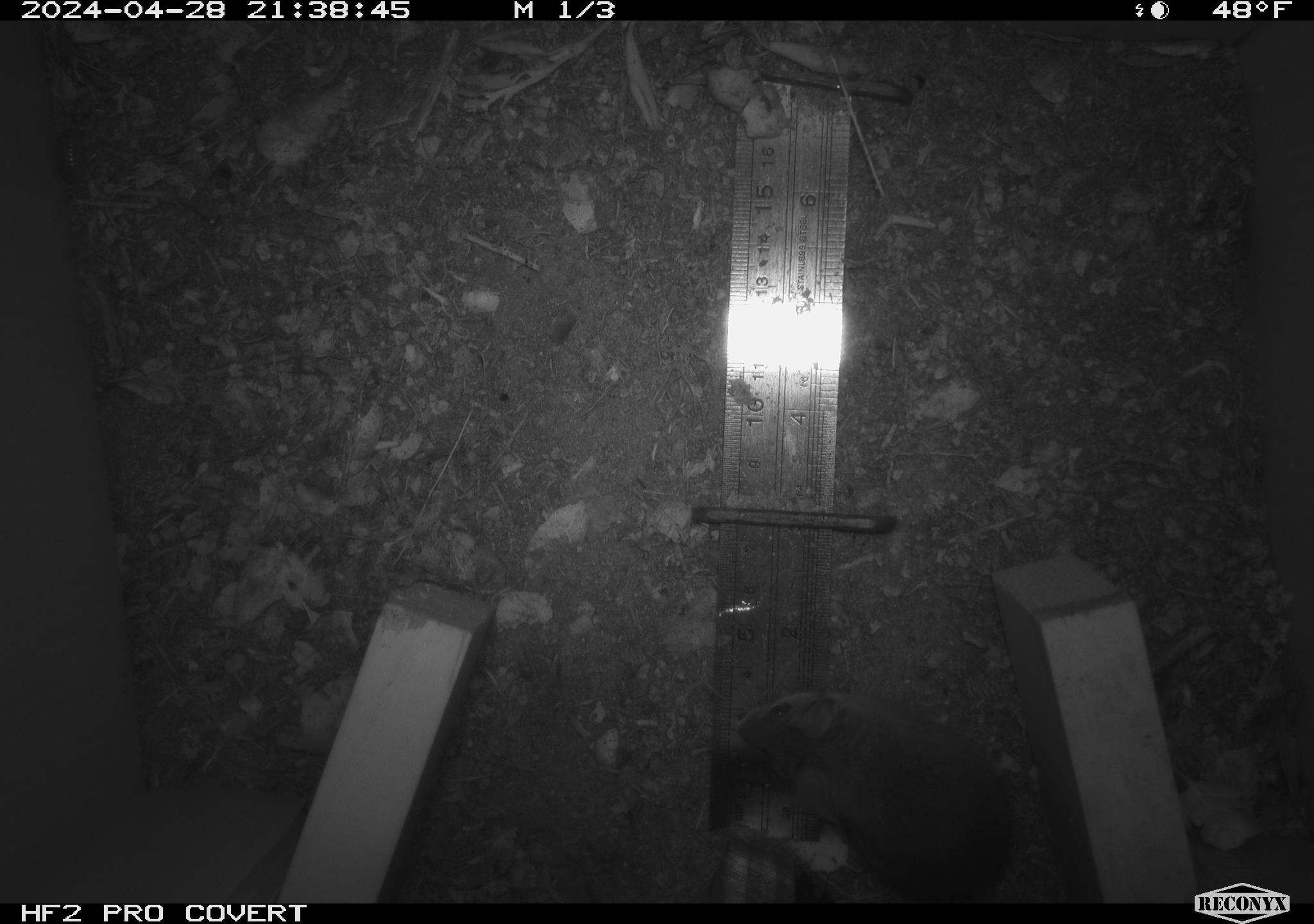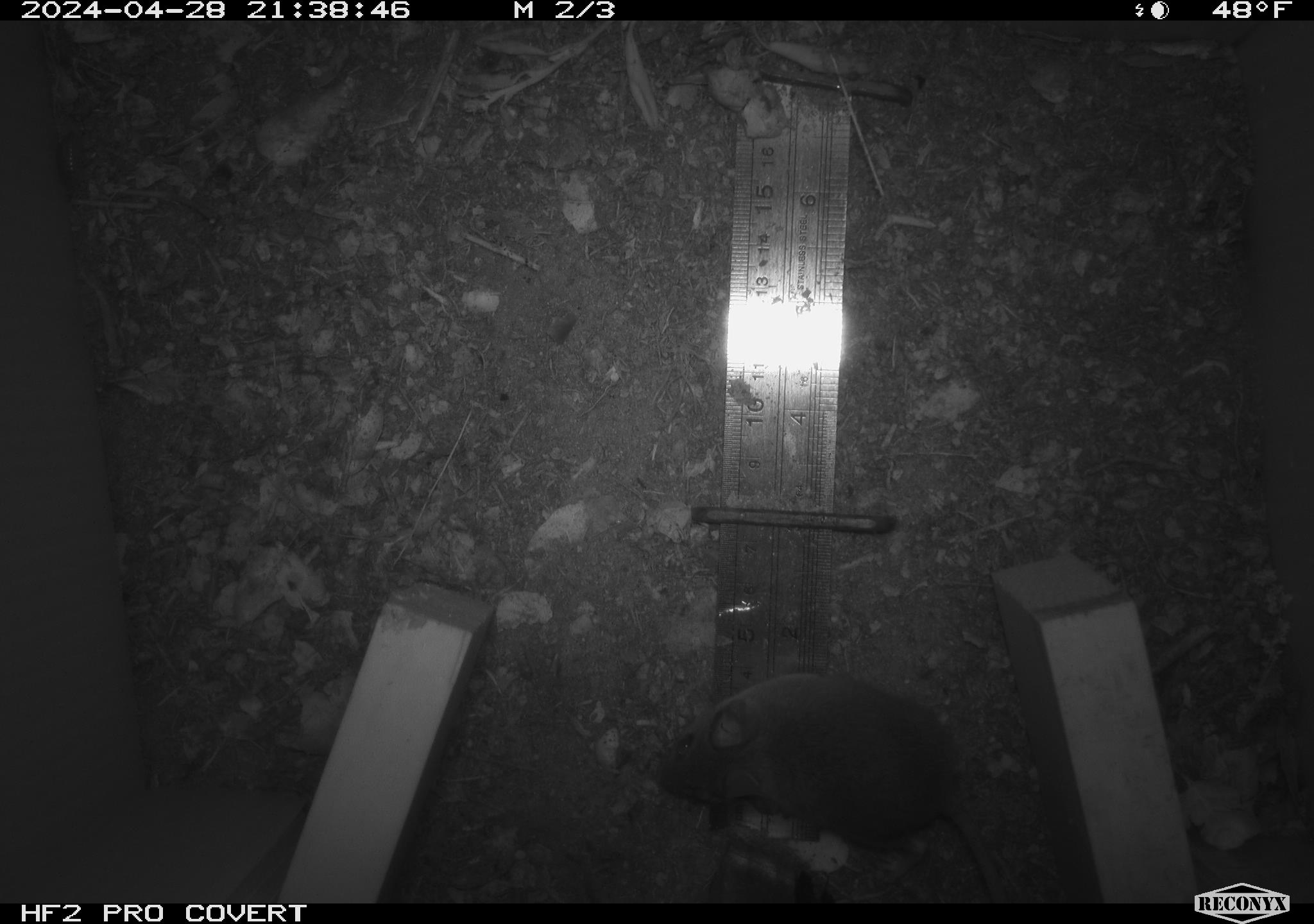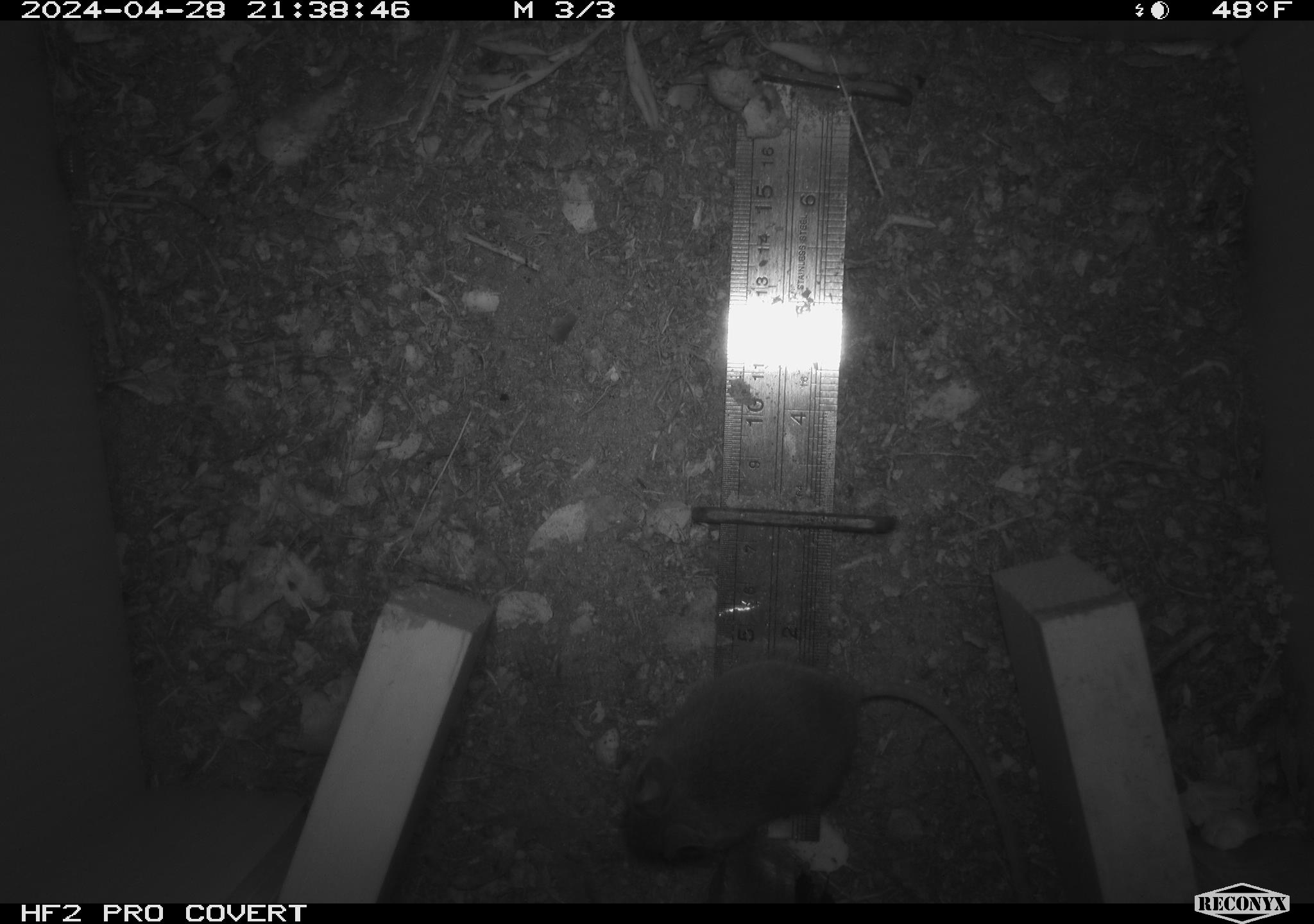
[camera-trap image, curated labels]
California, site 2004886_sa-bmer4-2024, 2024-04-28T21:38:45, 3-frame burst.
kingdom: Animalia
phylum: Chordata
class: Mammalia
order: Rodentia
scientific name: Rodentia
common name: mouse species